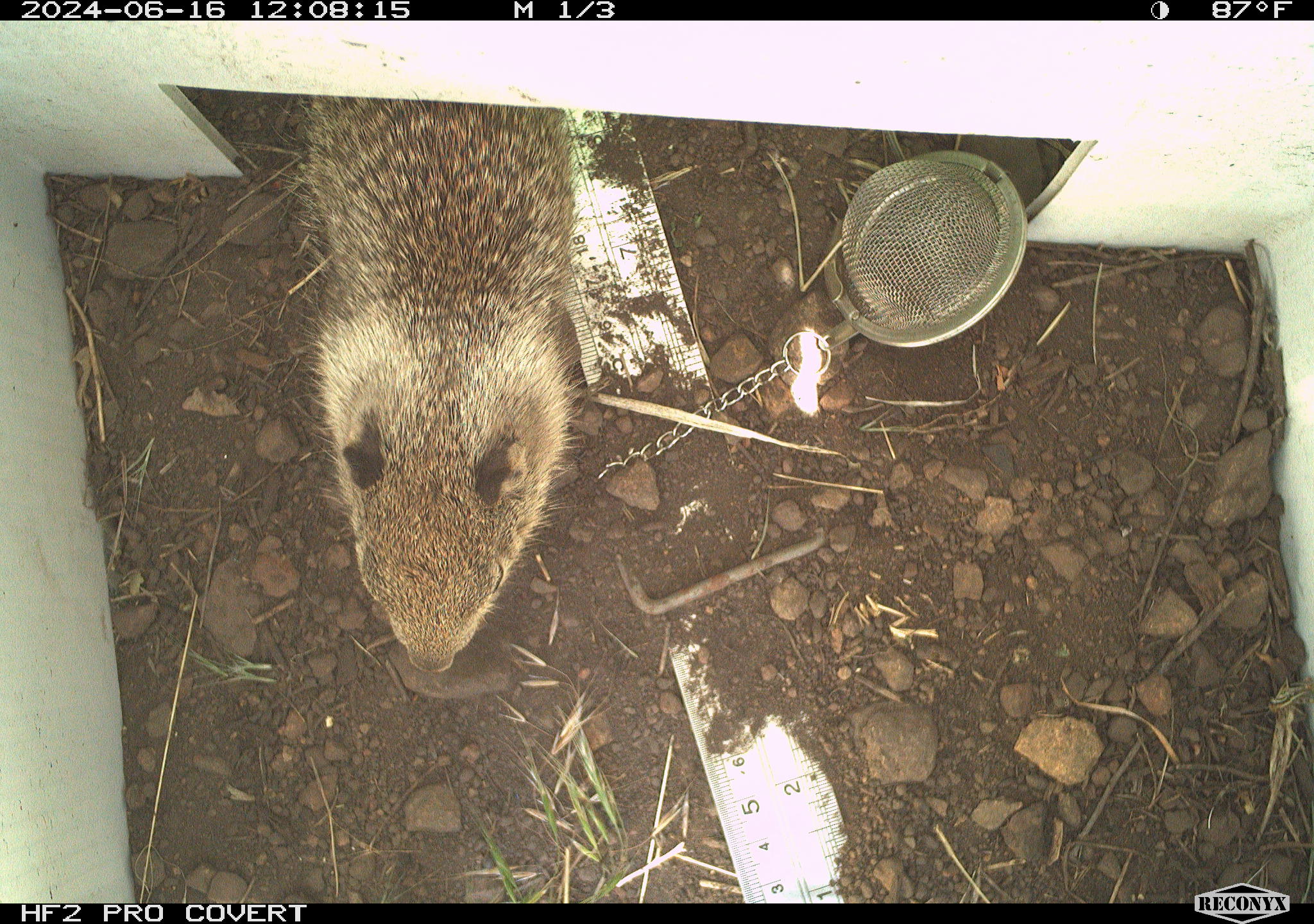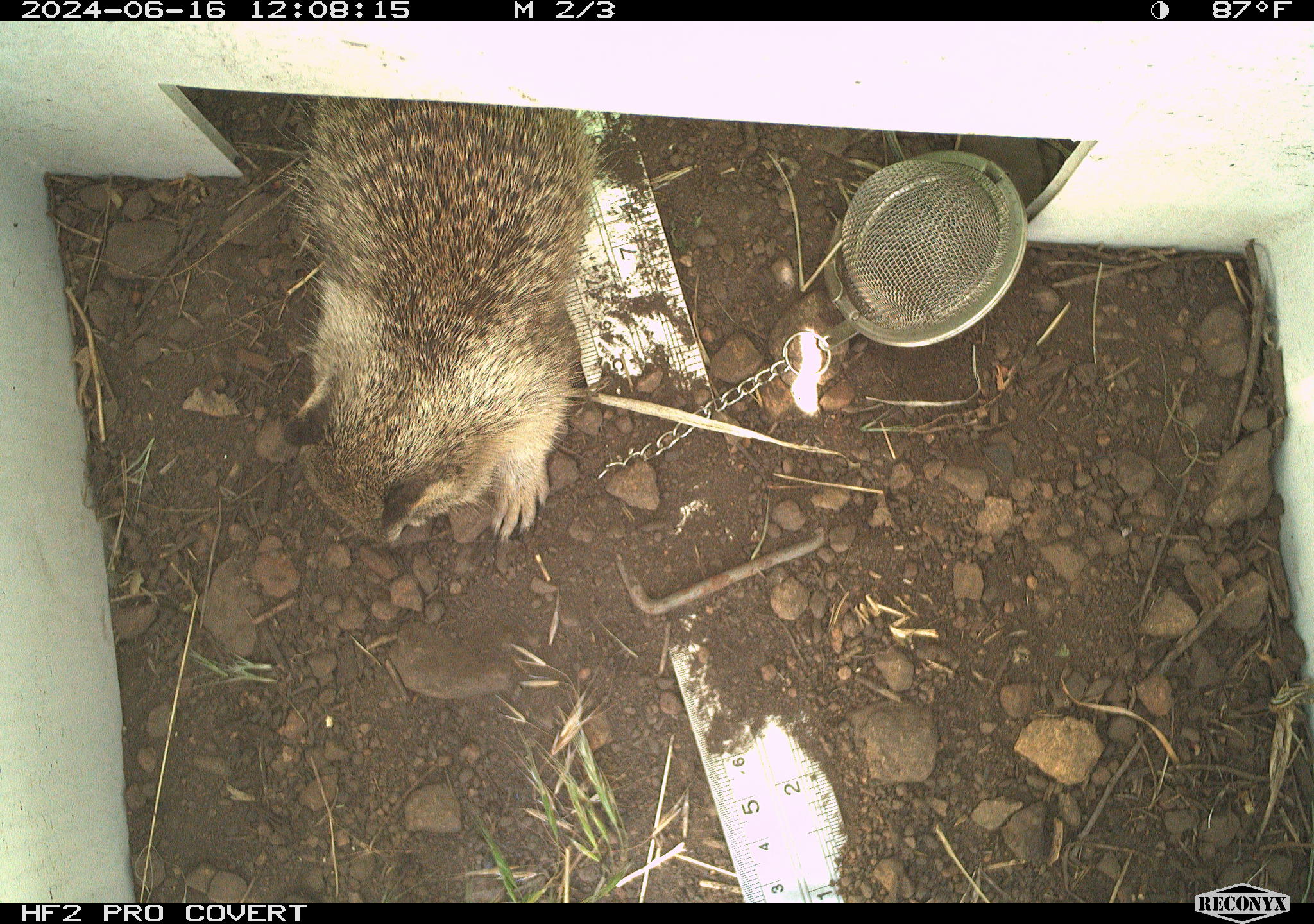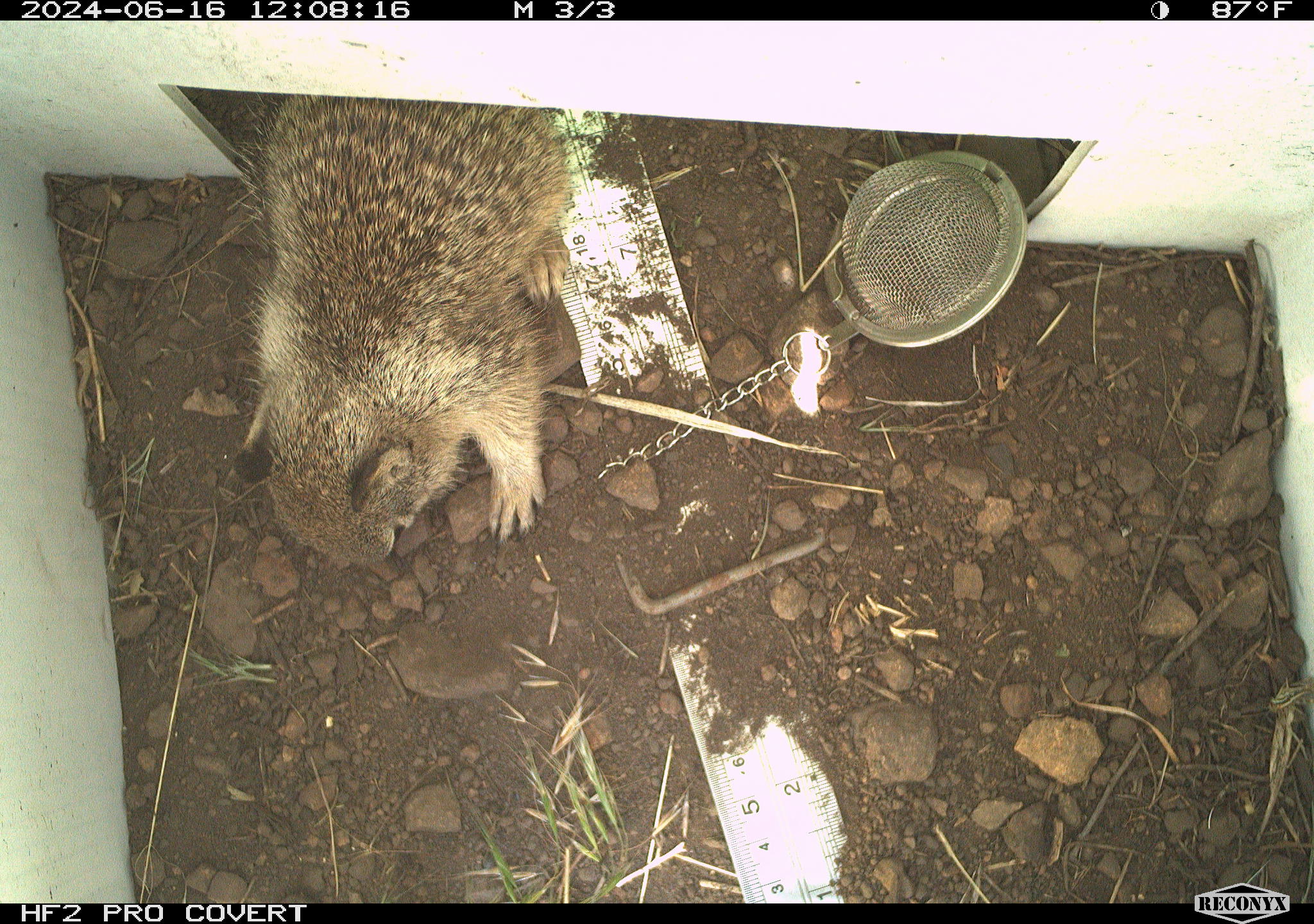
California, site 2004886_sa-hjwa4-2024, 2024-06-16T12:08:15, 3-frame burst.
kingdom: Animalia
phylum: Chordata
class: Mammalia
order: Rodentia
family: Sciuridae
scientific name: Sciuridae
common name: squirrels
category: sciuridae family